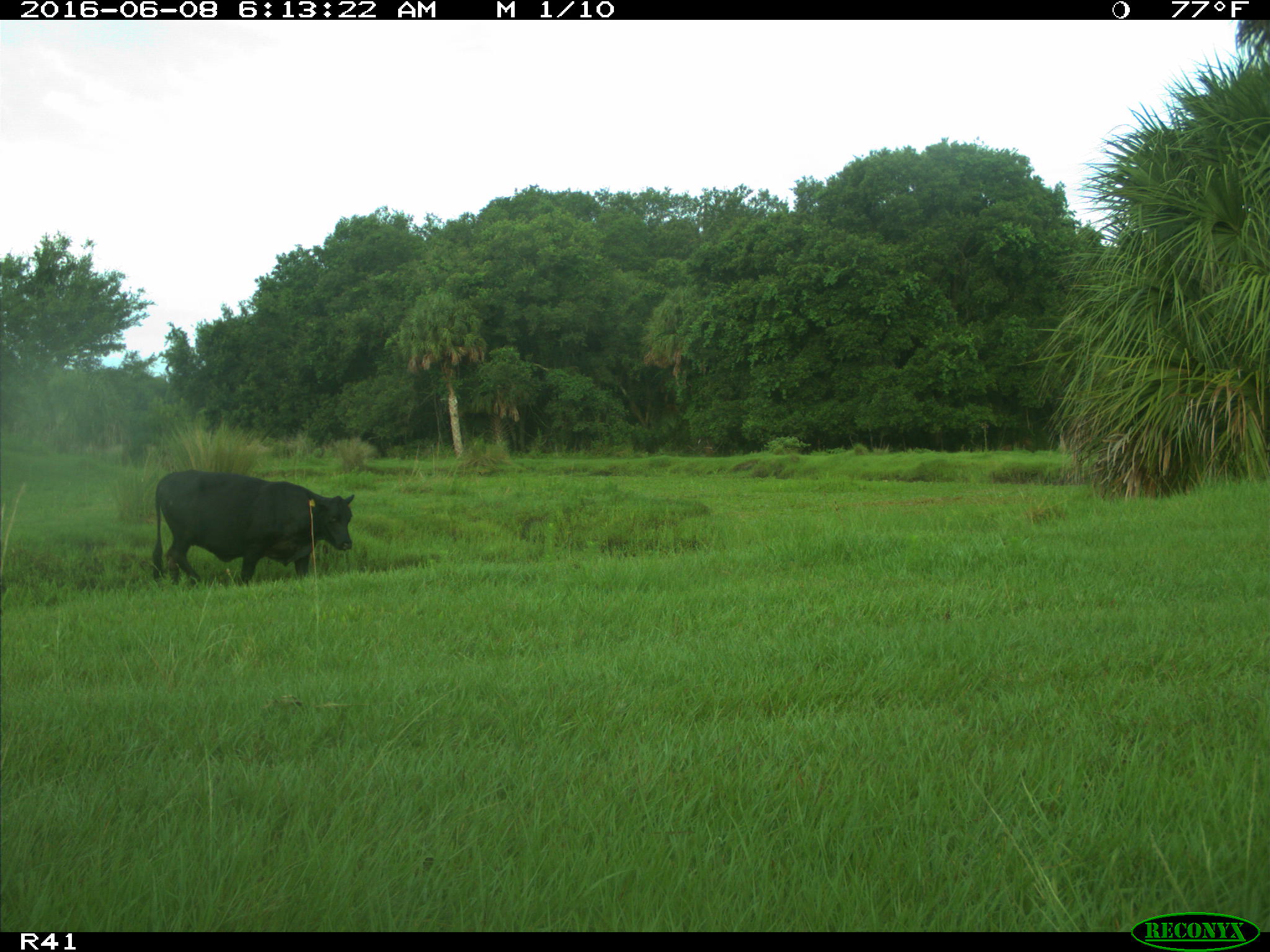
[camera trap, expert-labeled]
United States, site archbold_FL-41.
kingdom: Animalia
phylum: Chordata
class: Mammalia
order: Artiodactyla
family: Bovidae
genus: Bos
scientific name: Bos taurus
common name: domestic cow